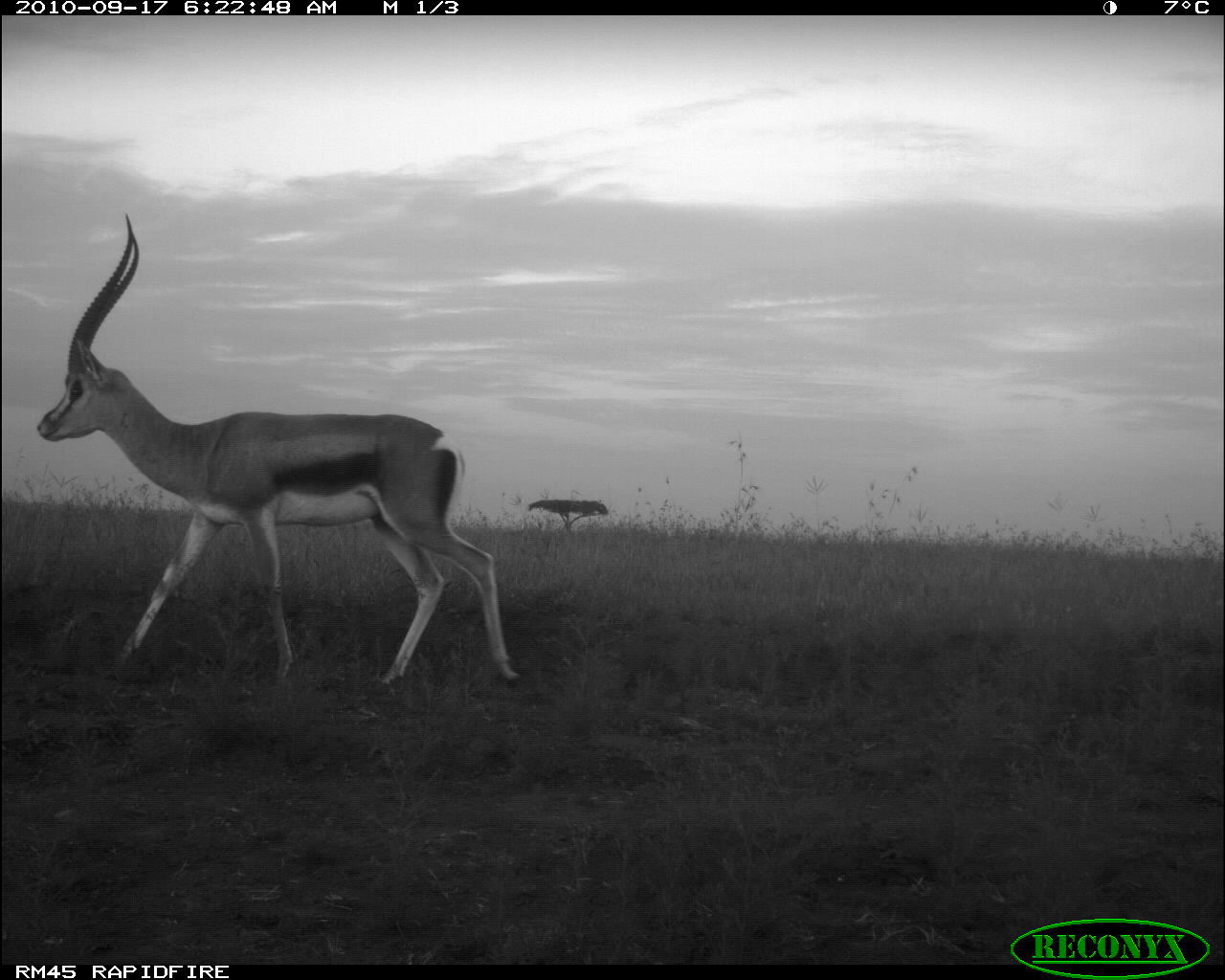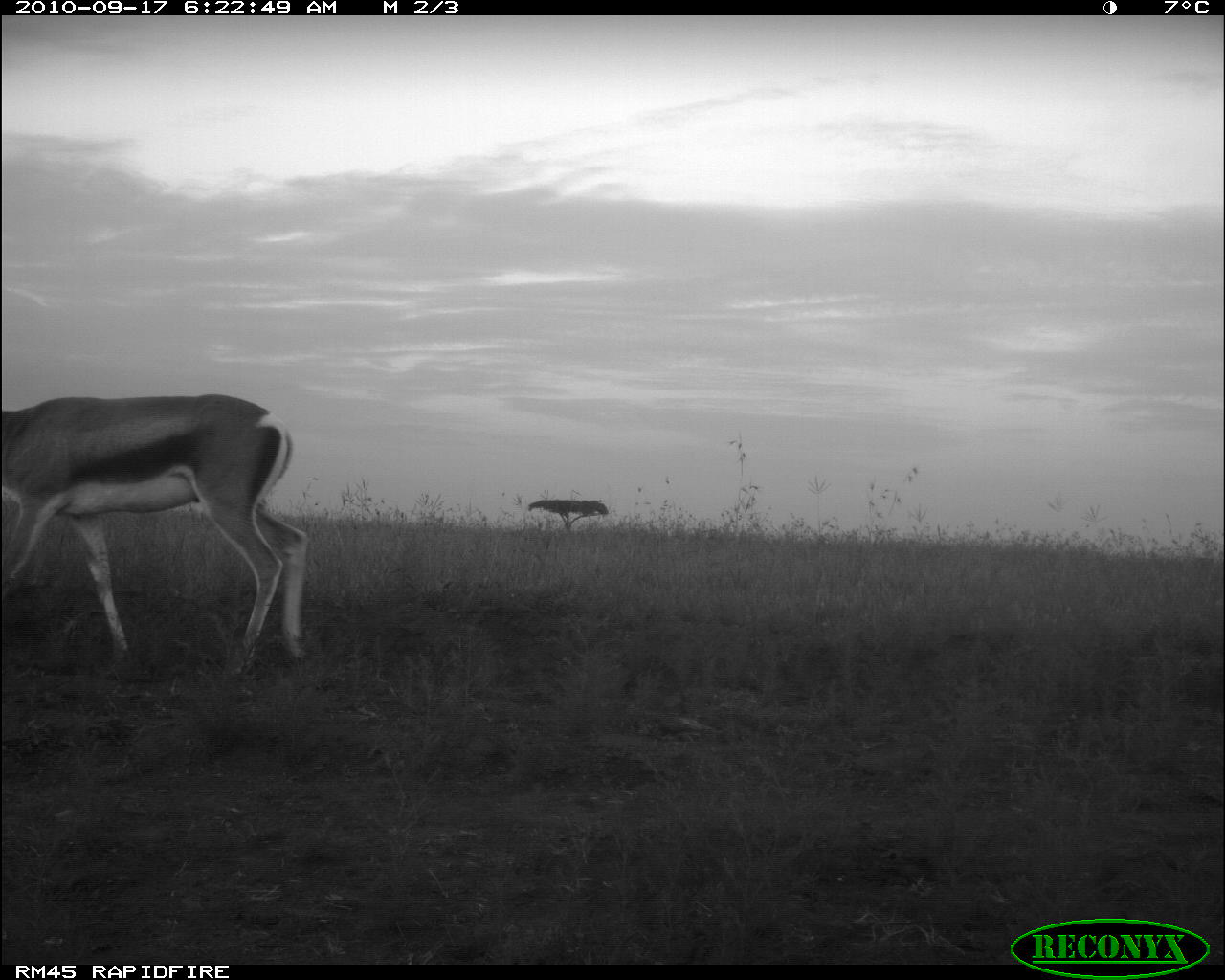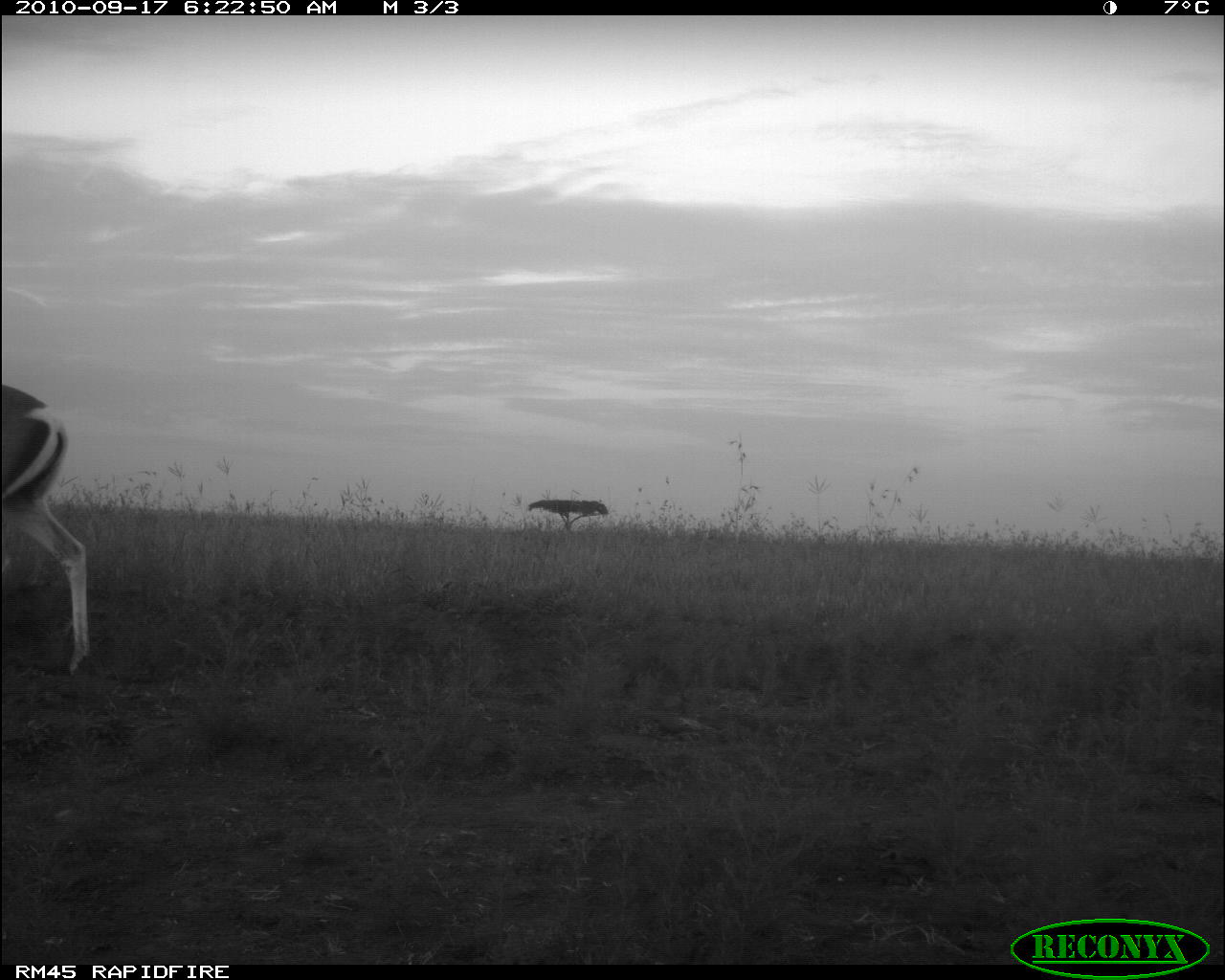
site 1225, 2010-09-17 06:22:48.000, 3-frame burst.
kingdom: Animalia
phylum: Chordata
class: Mammalia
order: Artiodactyla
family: Bovidae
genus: Nanger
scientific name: Nanger granti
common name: grant's gazelle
Nanger granti (grant's gazelle), count 1.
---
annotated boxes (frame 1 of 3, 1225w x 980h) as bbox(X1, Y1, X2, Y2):
nanger granti: bbox(32, 213, 518, 695)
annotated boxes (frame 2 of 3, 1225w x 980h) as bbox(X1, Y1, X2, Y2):
nanger granti: bbox(2, 393, 309, 676)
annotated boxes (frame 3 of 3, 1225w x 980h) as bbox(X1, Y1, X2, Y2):
nanger granti: bbox(1, 383, 88, 678)